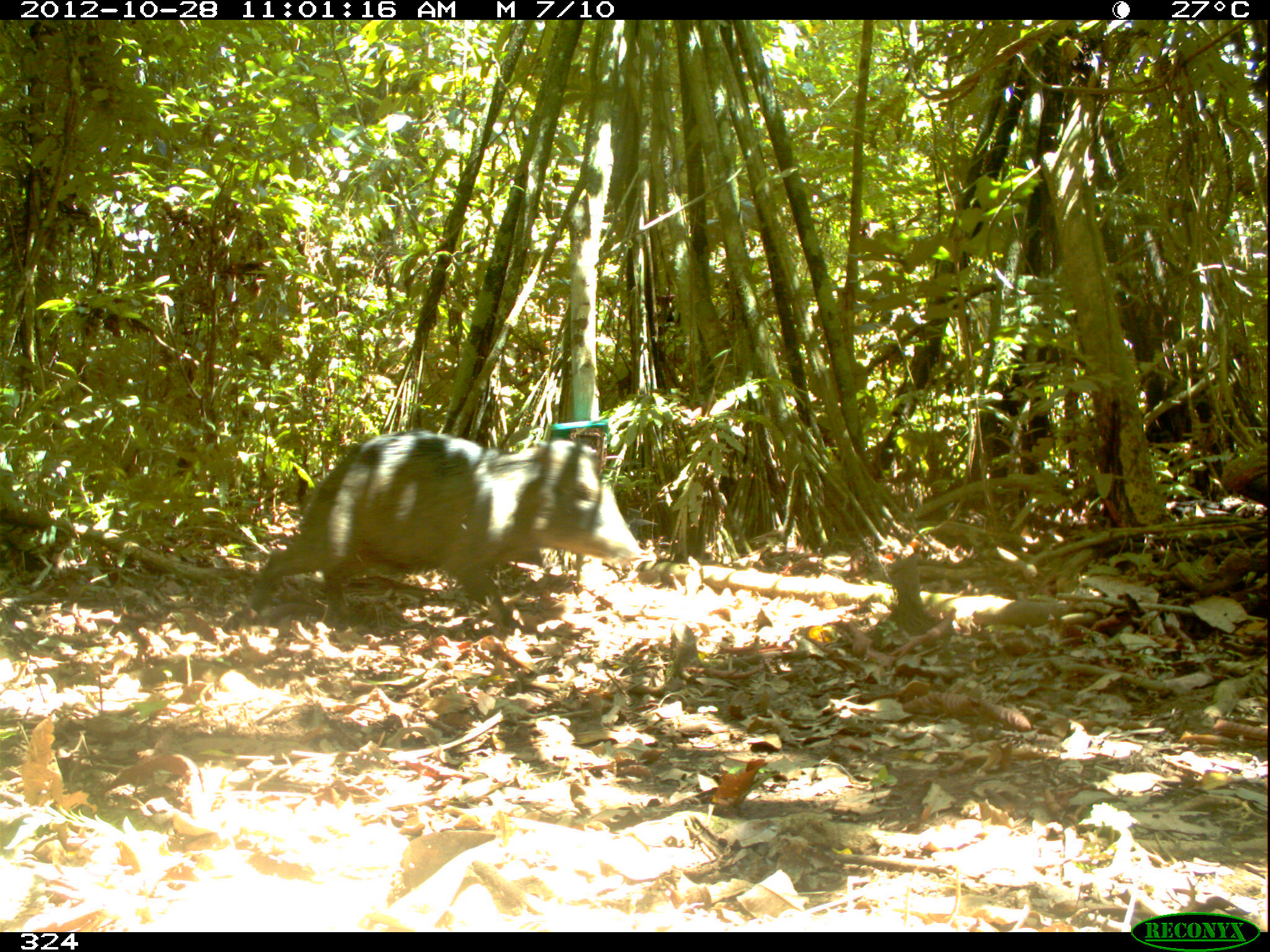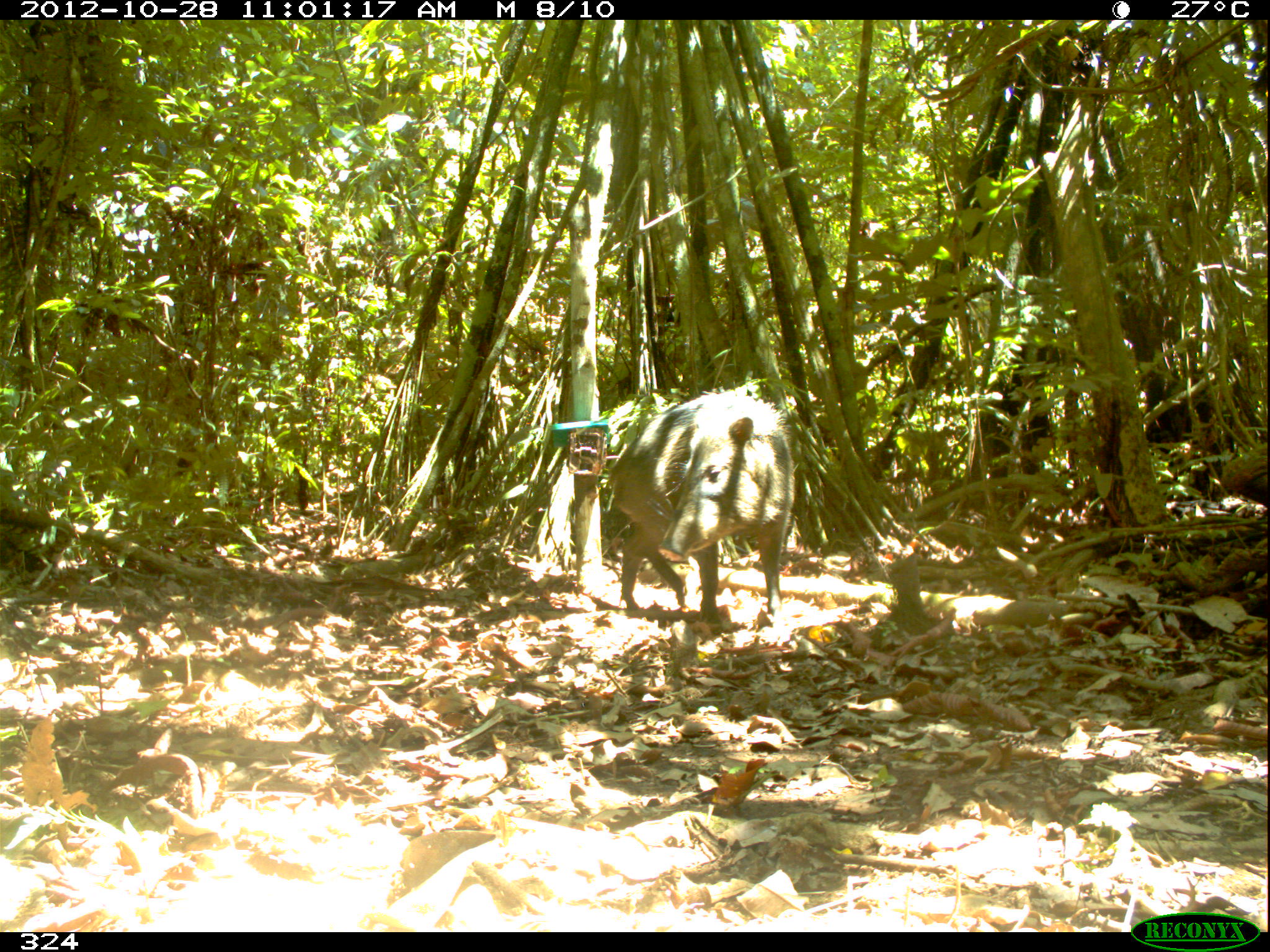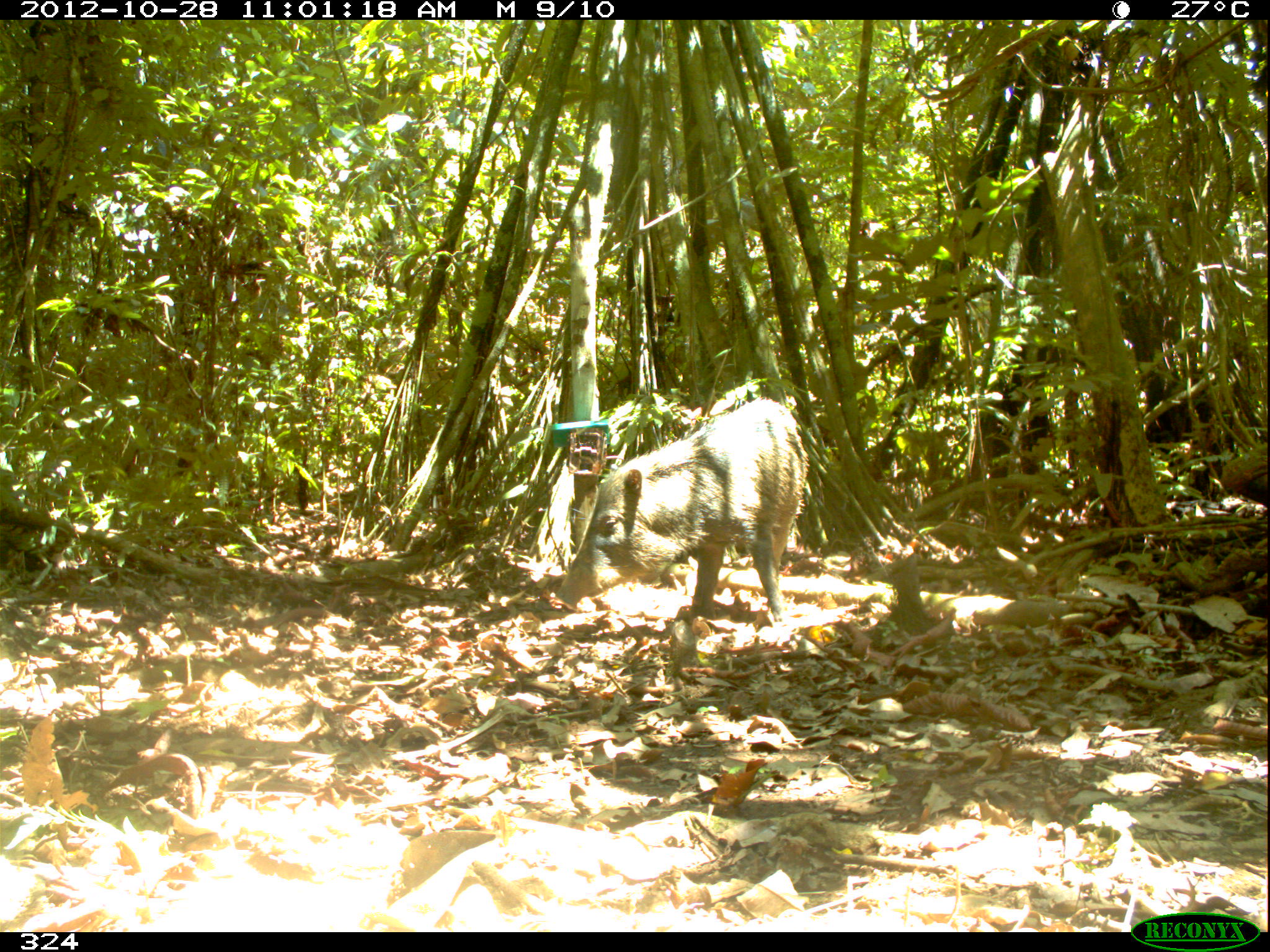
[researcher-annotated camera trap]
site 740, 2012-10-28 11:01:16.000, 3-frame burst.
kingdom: Animalia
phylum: Chordata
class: Mammalia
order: Artiodactyla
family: Tayassuidae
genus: Tayassu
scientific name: Tayassu pecari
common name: white-lipped peccary